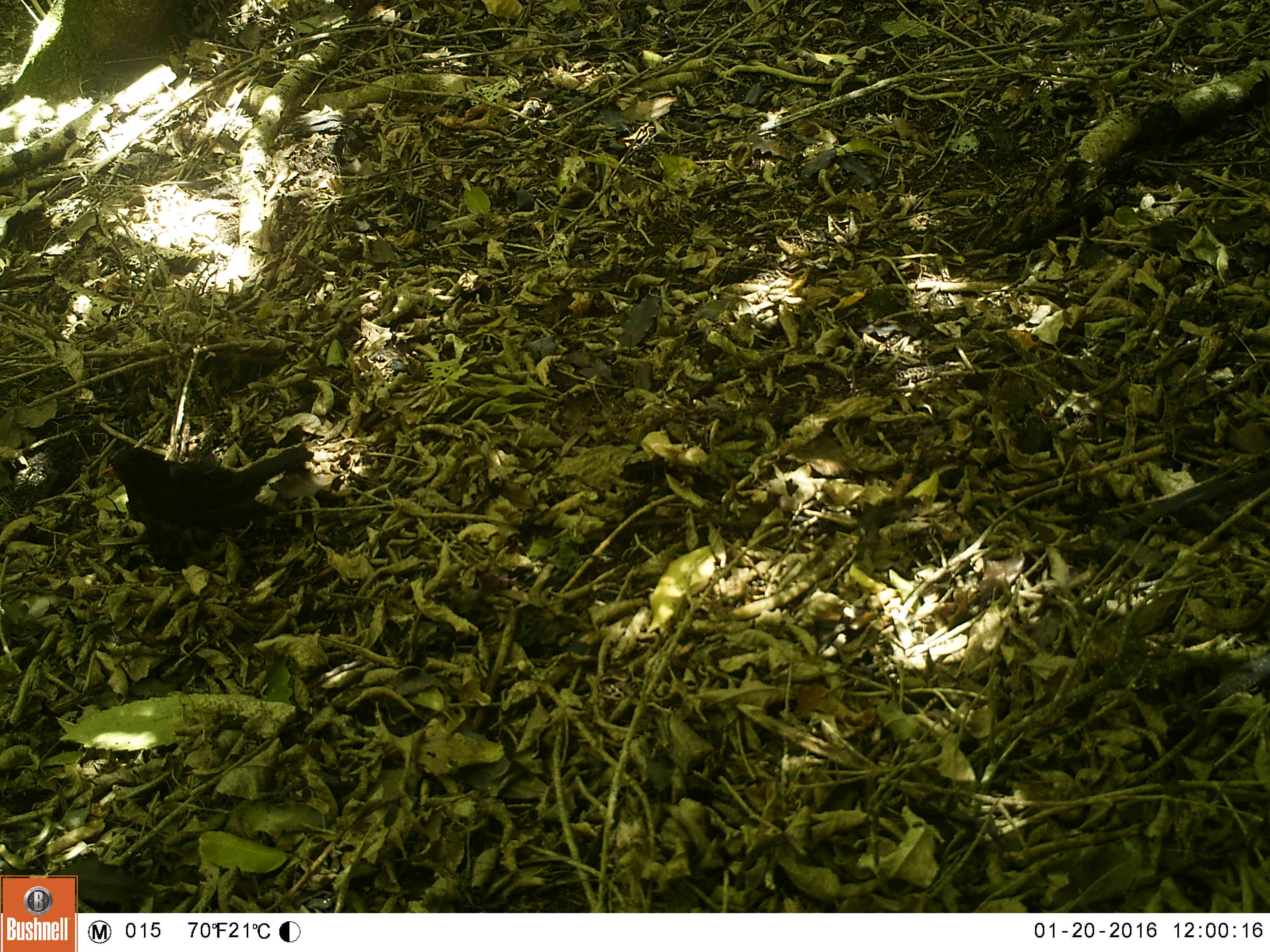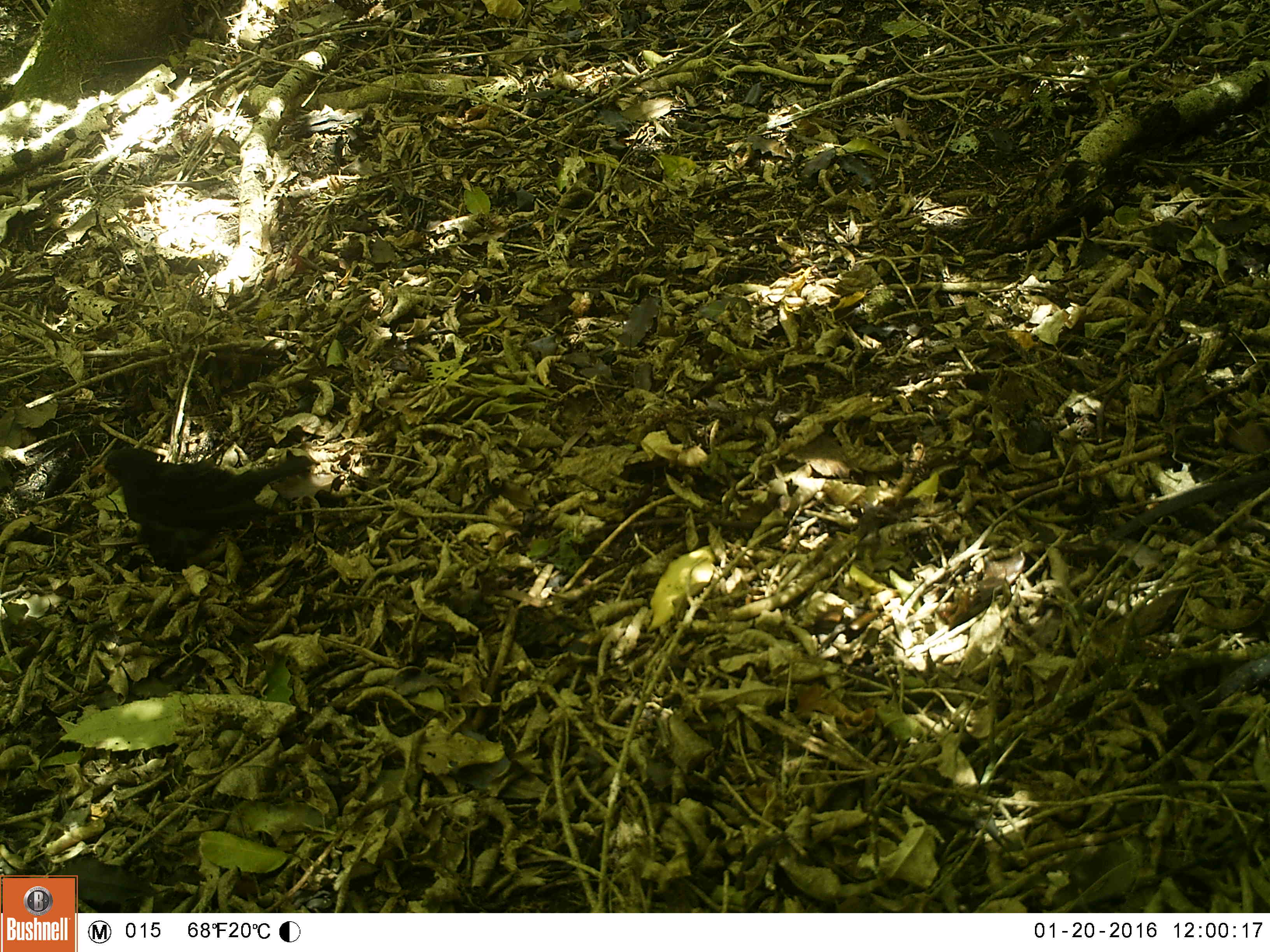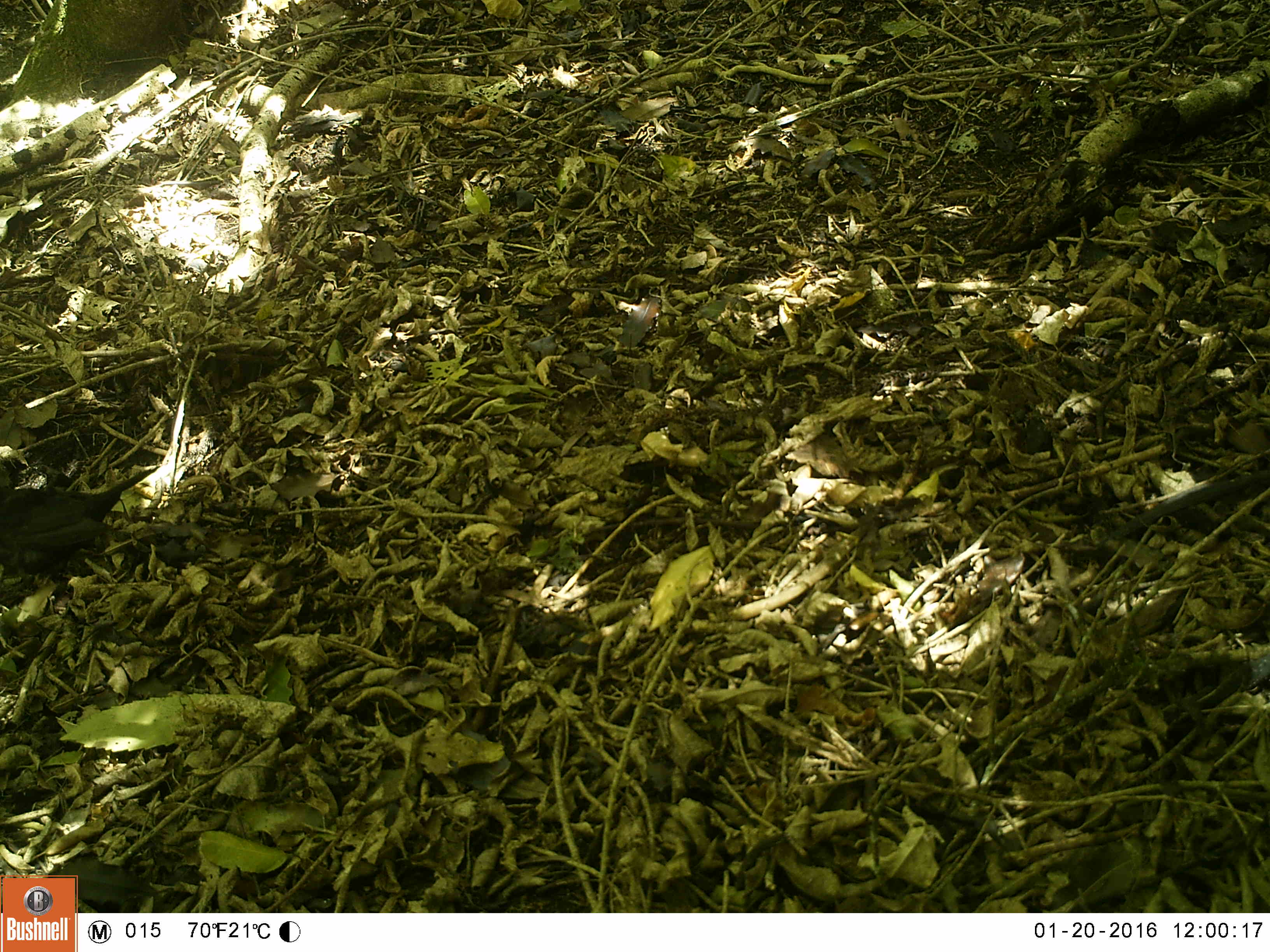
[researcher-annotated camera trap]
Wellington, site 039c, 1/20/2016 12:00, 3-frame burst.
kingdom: Animalia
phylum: Chordata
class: Aves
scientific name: Aves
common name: bird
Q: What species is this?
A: Bird (Aves).